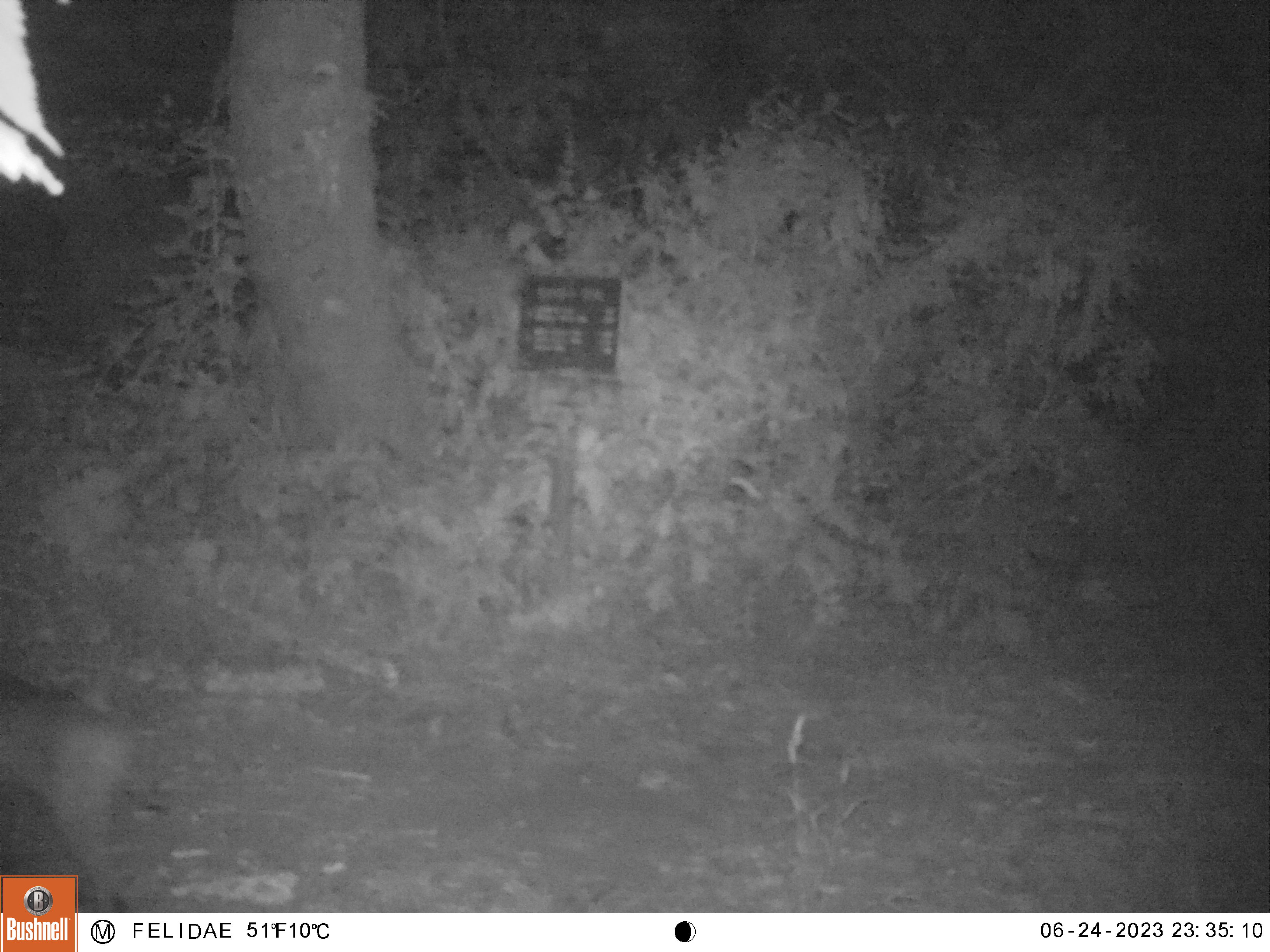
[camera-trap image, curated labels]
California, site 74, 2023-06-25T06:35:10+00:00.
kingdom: Animalia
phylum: Chordata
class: Mammalia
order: Carnivora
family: Felidae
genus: Lynx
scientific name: Lynx rufus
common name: bobcat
Bobcat (Lynx rufus).